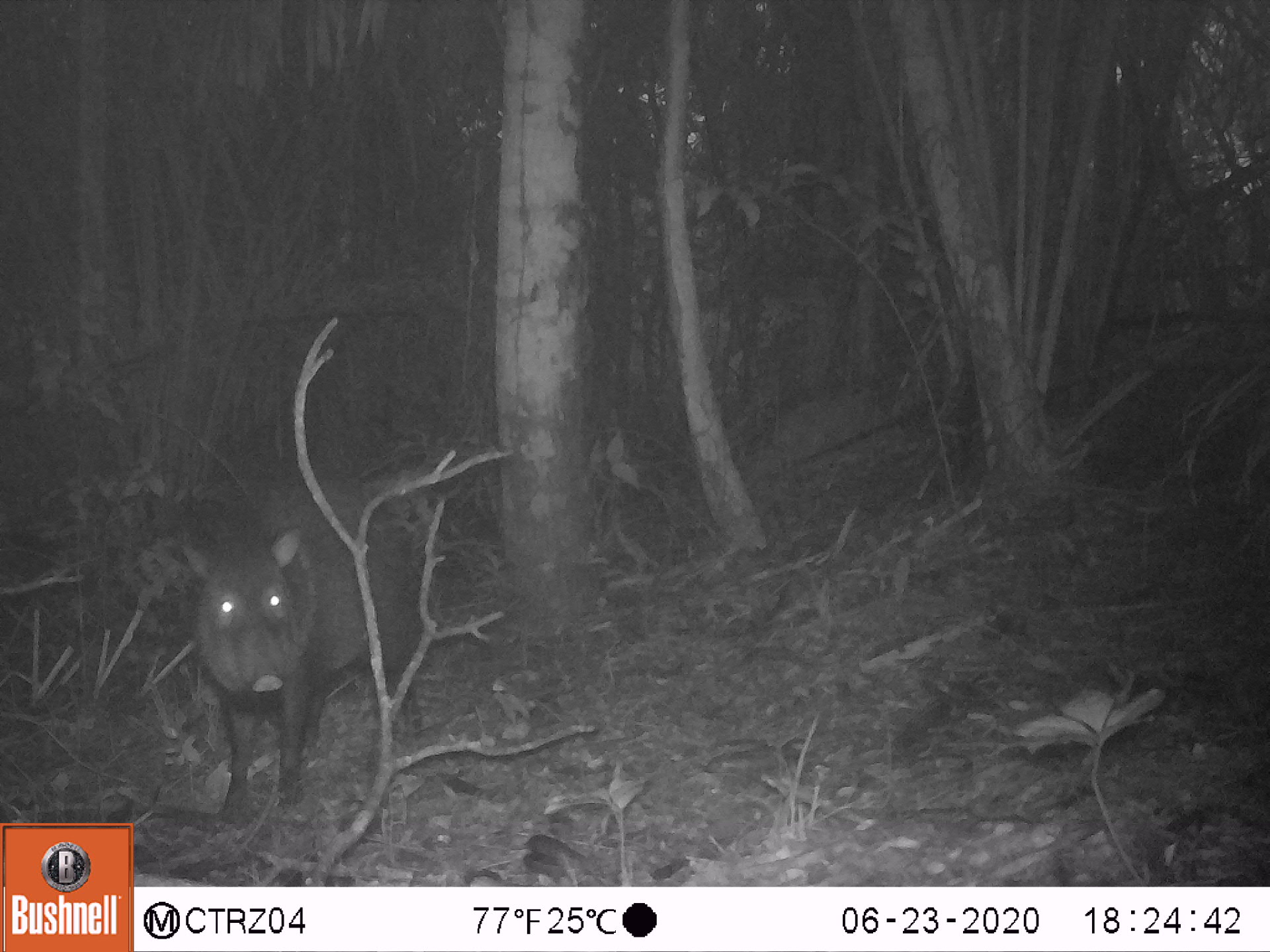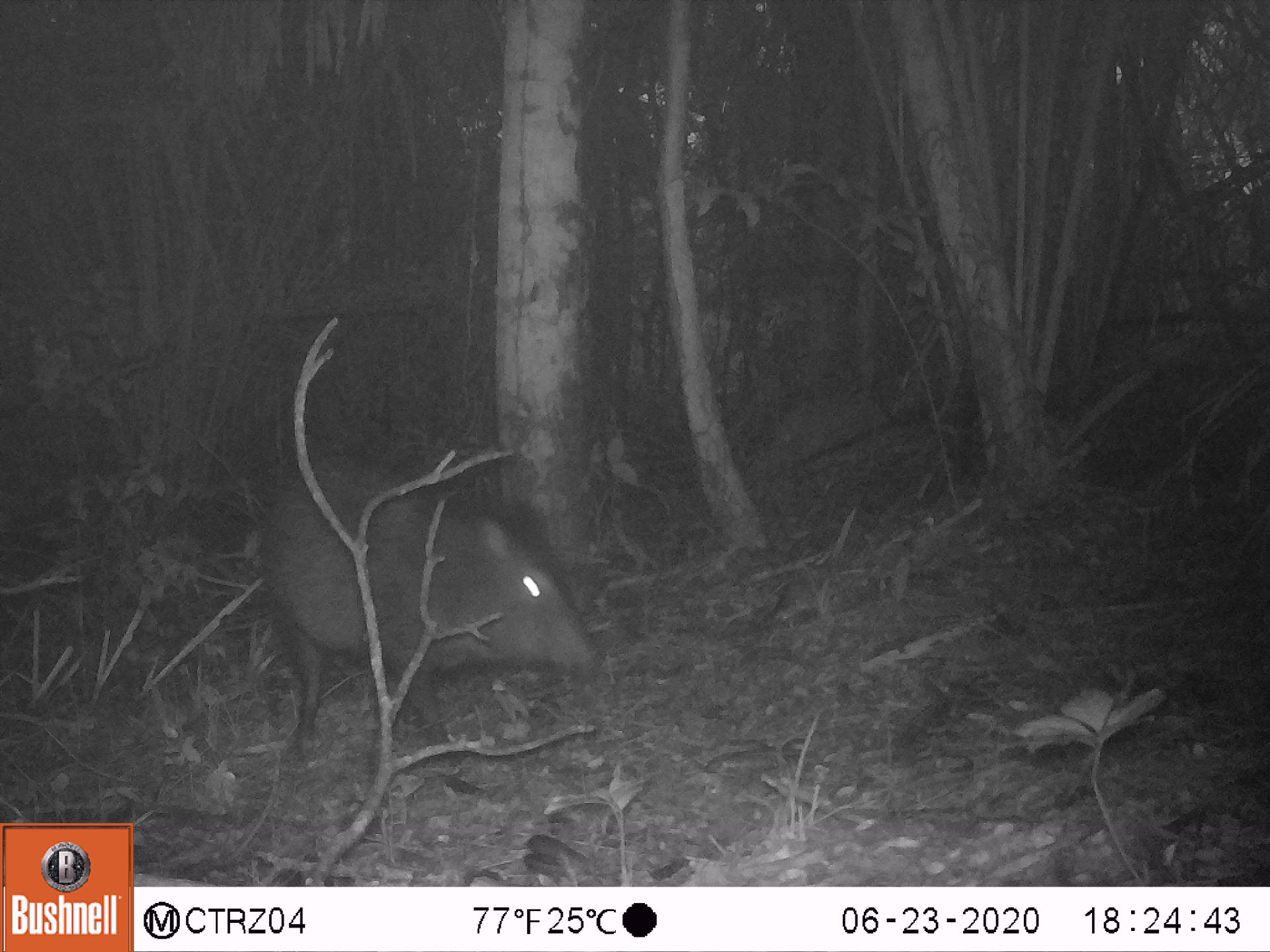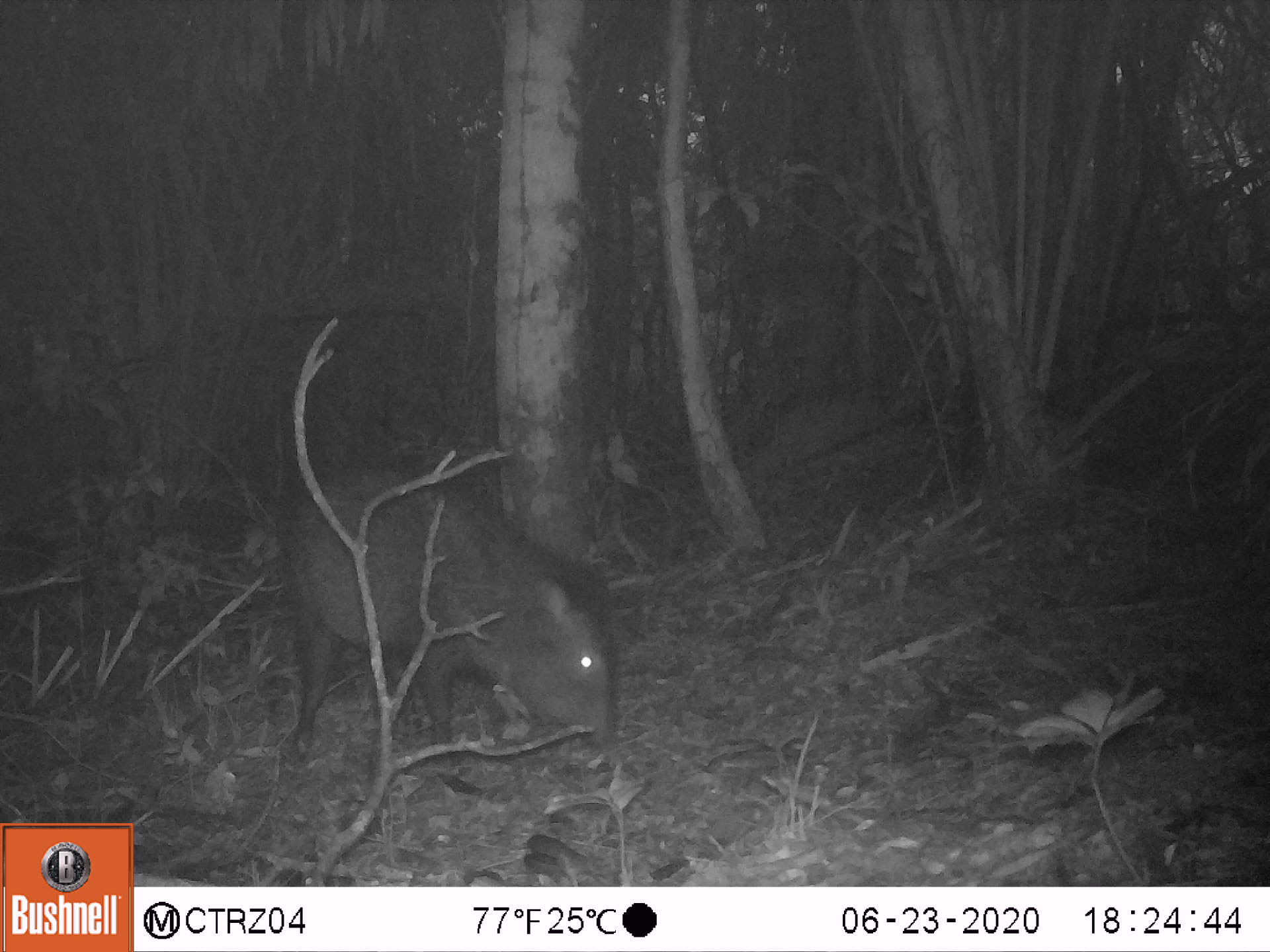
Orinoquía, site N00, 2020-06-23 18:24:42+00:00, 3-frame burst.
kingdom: Animalia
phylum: Chordata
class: Mammalia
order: Artiodactyla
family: Tayassuidae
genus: Pecari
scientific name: Pecari tajacu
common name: collared peccary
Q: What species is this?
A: Collared peccary (Pecari tajacu).